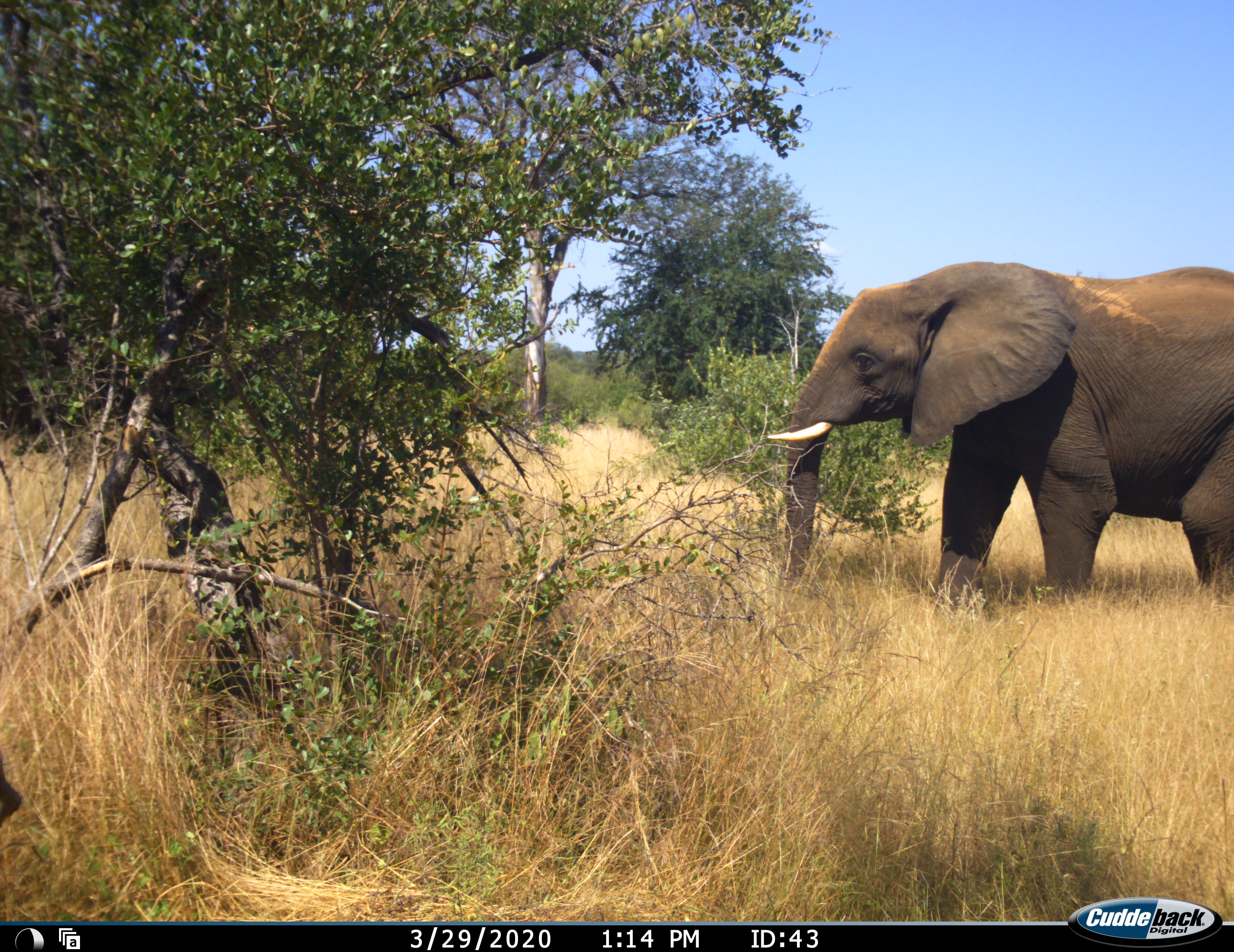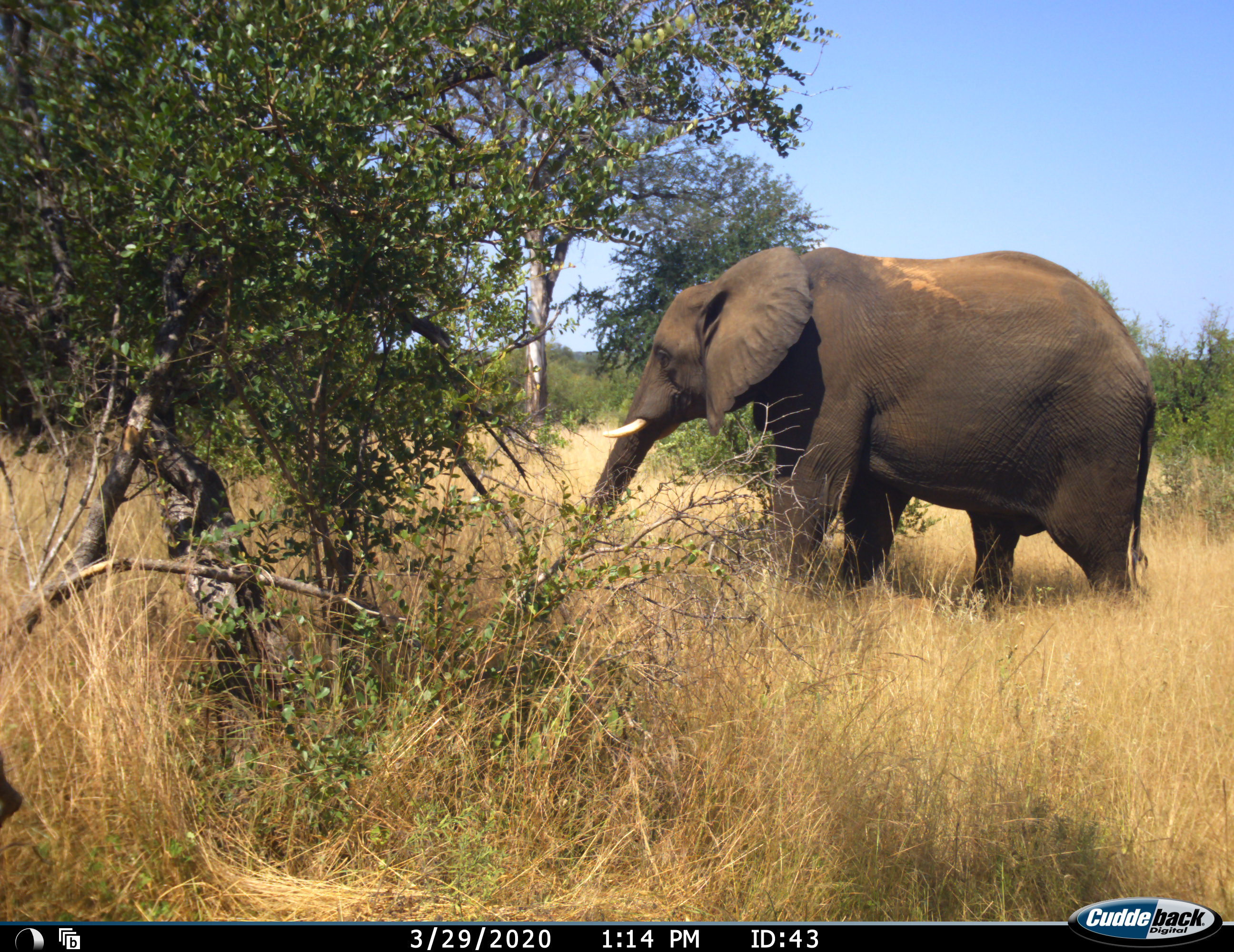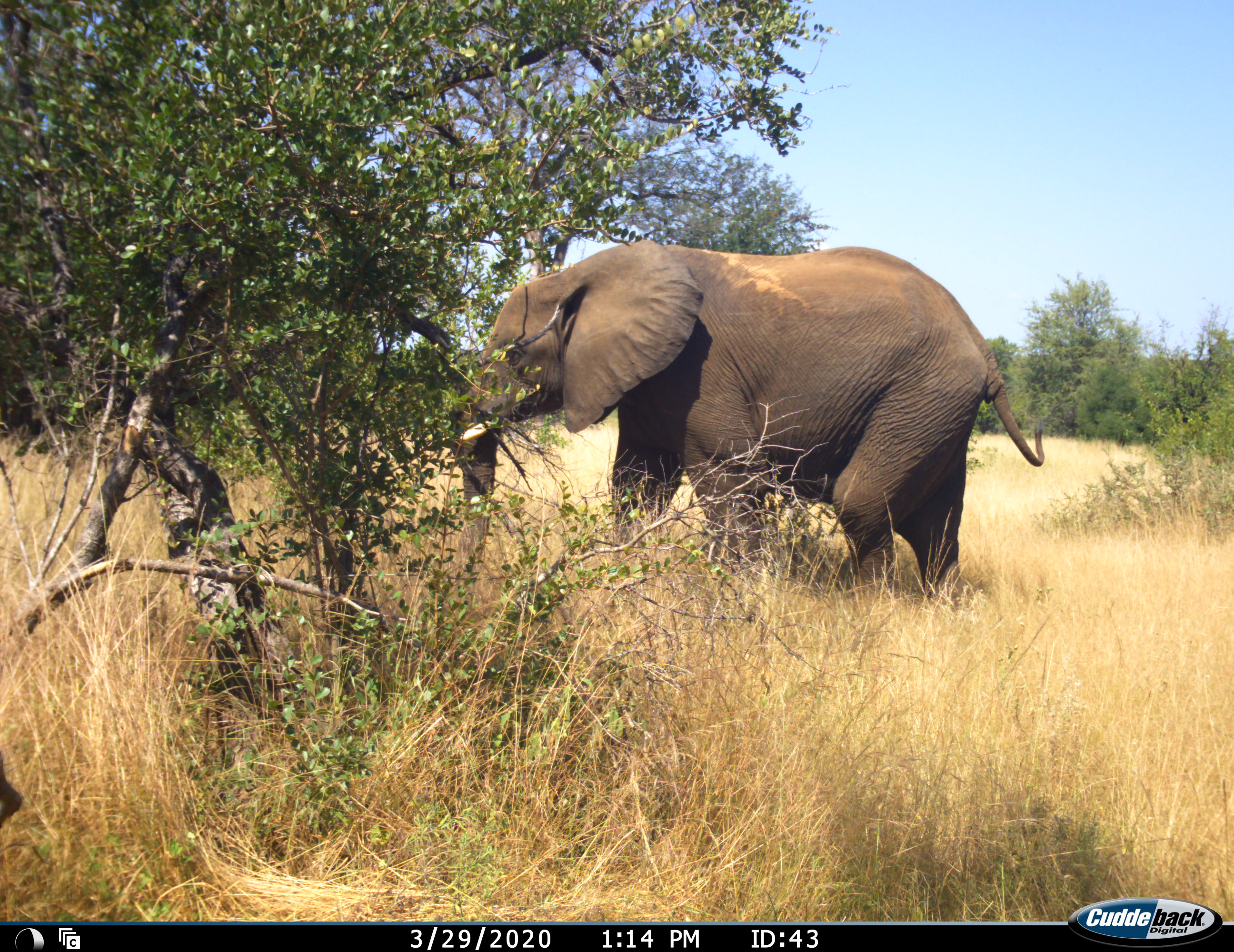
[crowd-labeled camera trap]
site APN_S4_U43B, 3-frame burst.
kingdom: Animalia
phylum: Chordata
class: Mammalia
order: Proboscidea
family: Elephantidae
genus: Loxodonta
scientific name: Loxodonta africana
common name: african bush elephant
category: elephant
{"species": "elephant (african bush elephant) (Loxodonta africana)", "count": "1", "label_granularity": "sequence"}